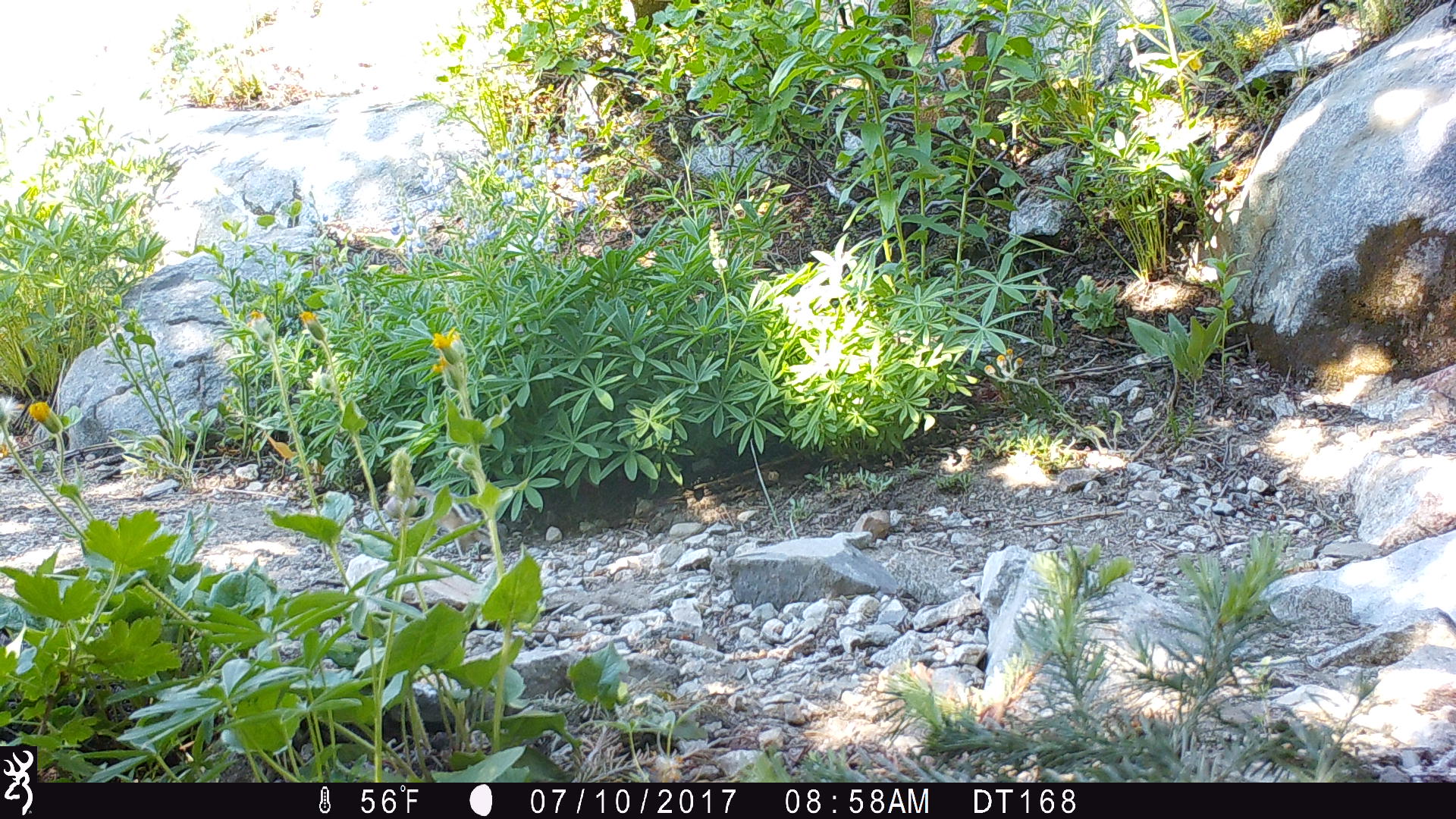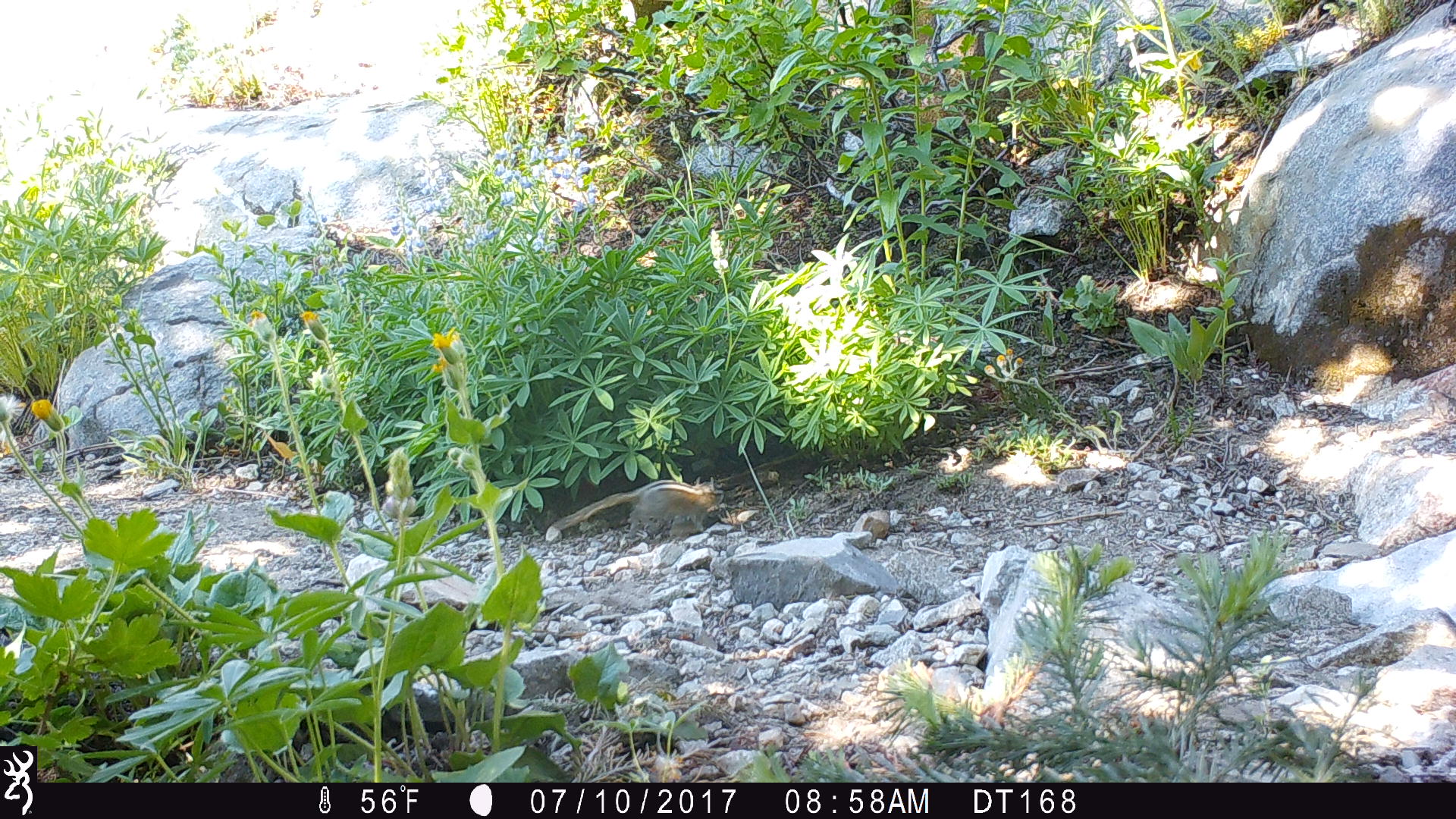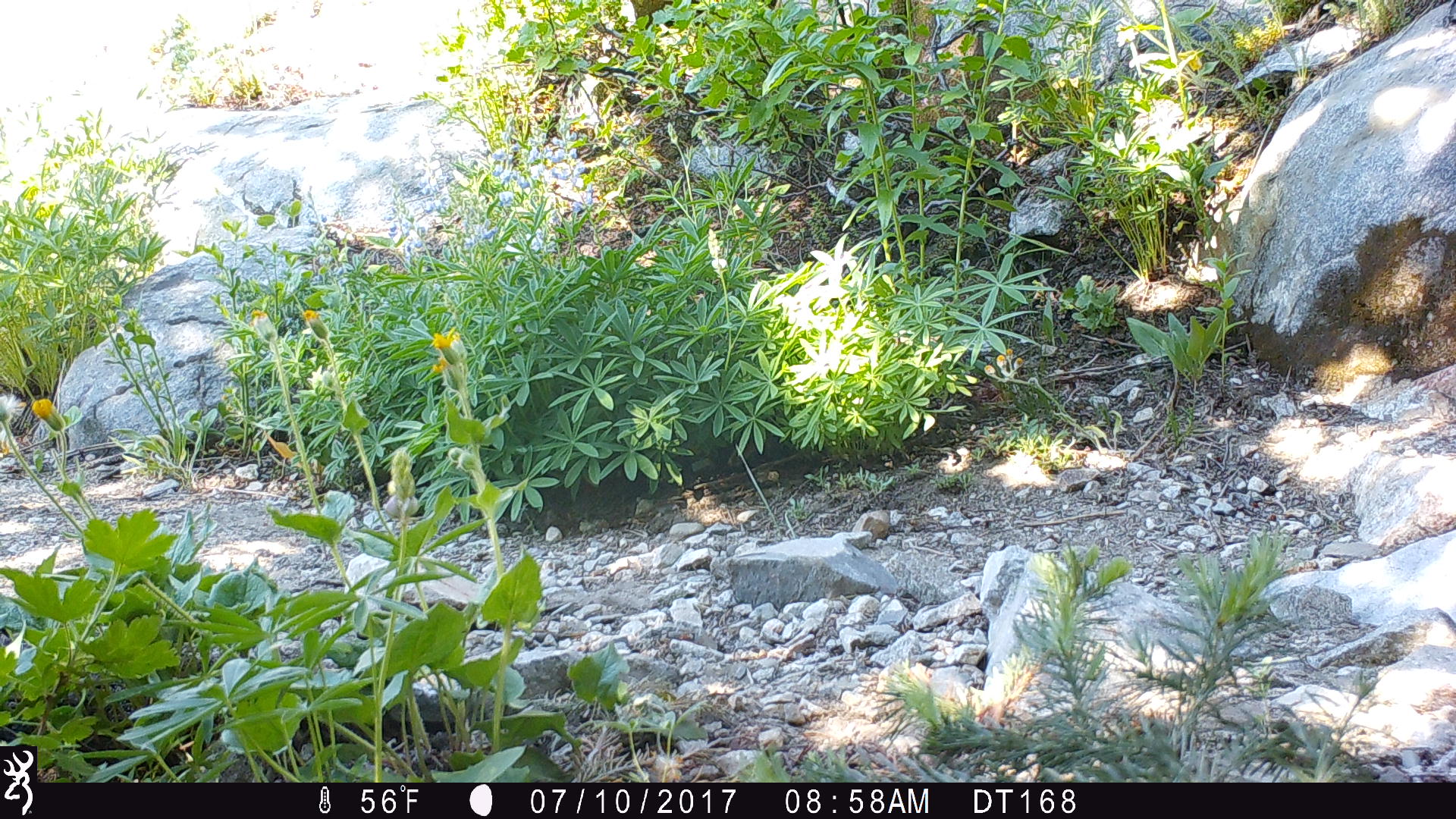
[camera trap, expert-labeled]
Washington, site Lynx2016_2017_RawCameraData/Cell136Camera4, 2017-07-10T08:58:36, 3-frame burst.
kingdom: Animalia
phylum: Chordata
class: Mammalia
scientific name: Mammalia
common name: small mammal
Small mammal (Mammalia). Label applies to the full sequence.